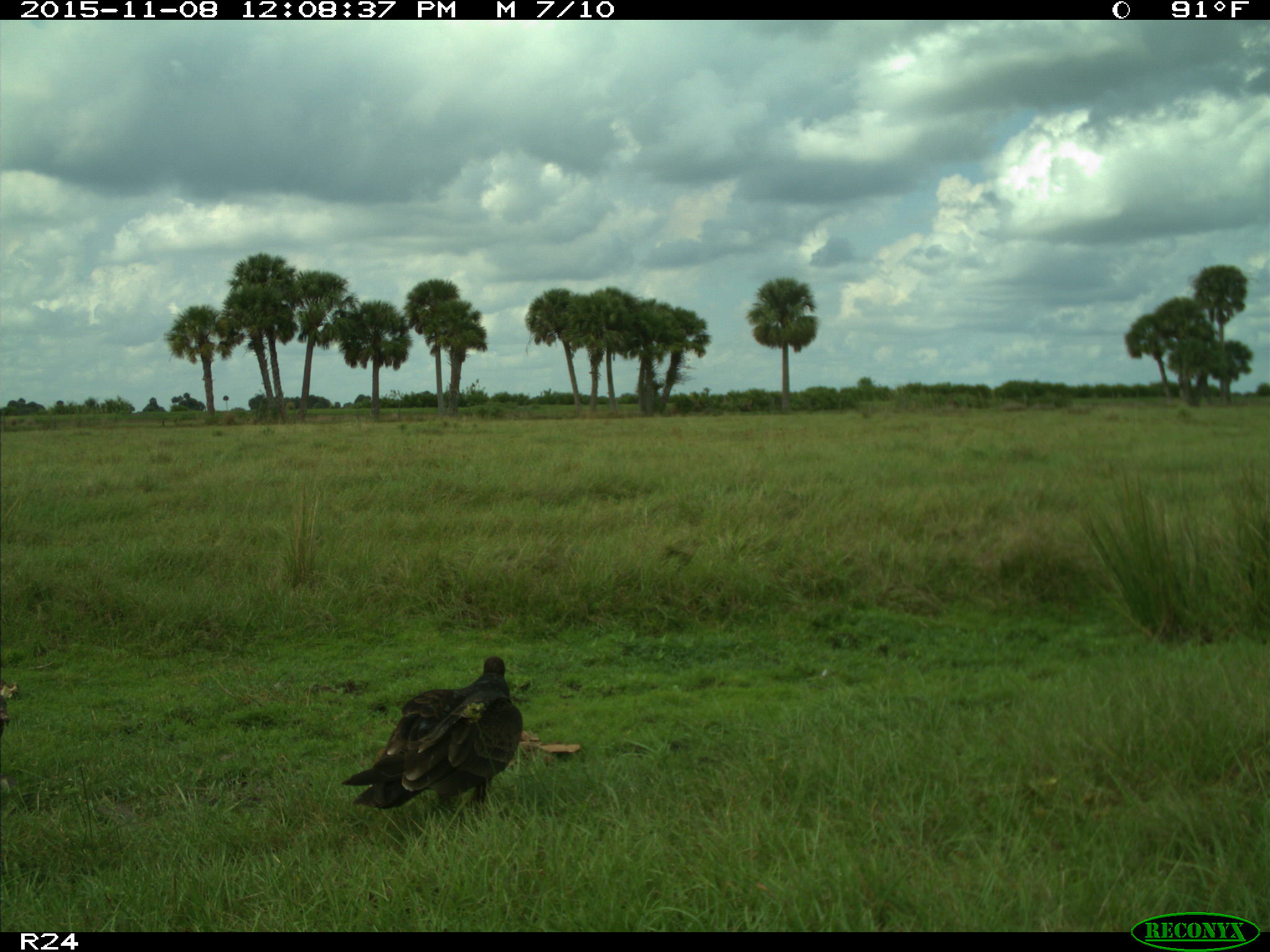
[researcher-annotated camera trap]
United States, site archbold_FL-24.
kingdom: Animalia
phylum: Chordata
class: Aves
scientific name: Aves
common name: birds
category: unidentified bird